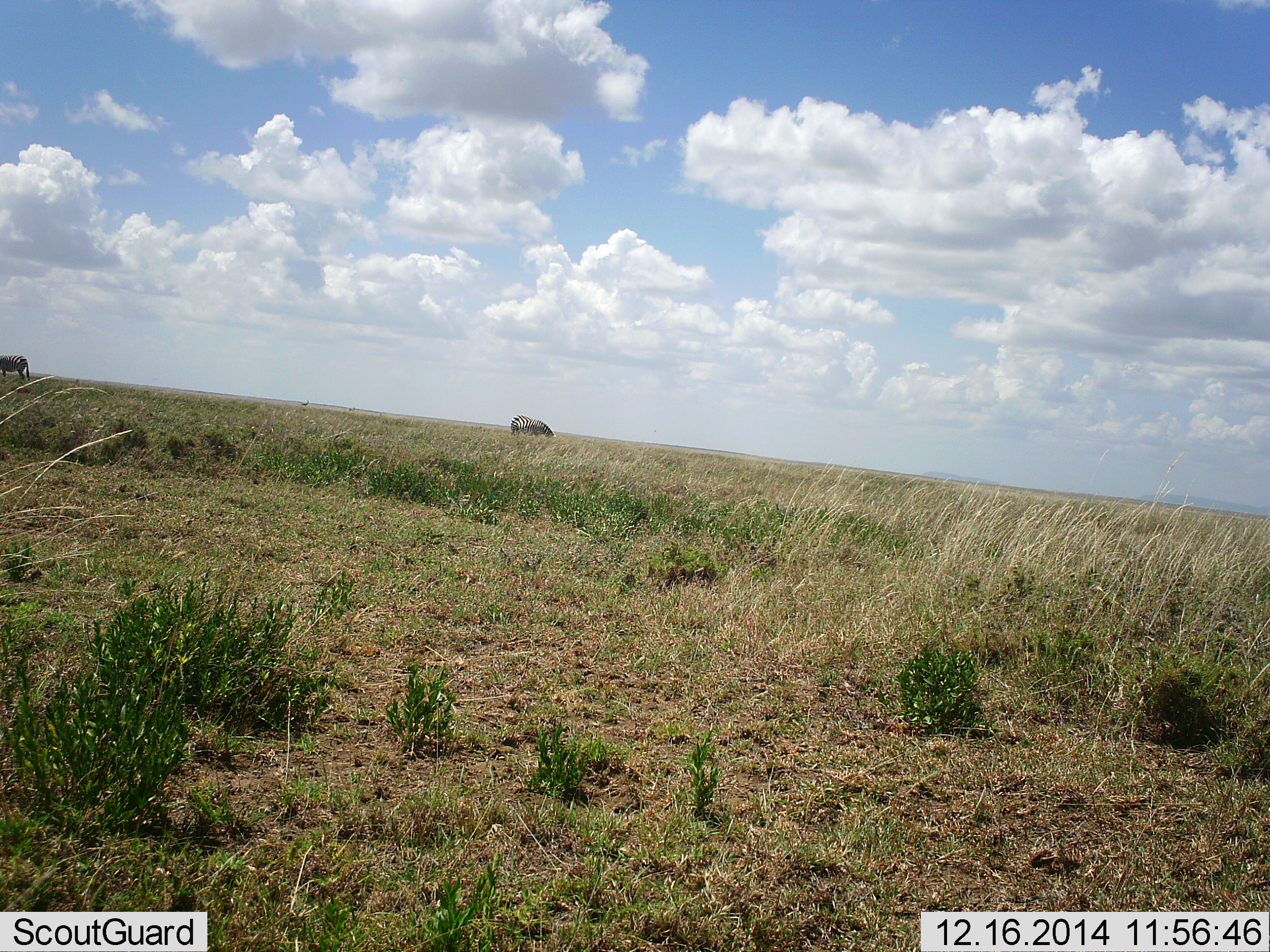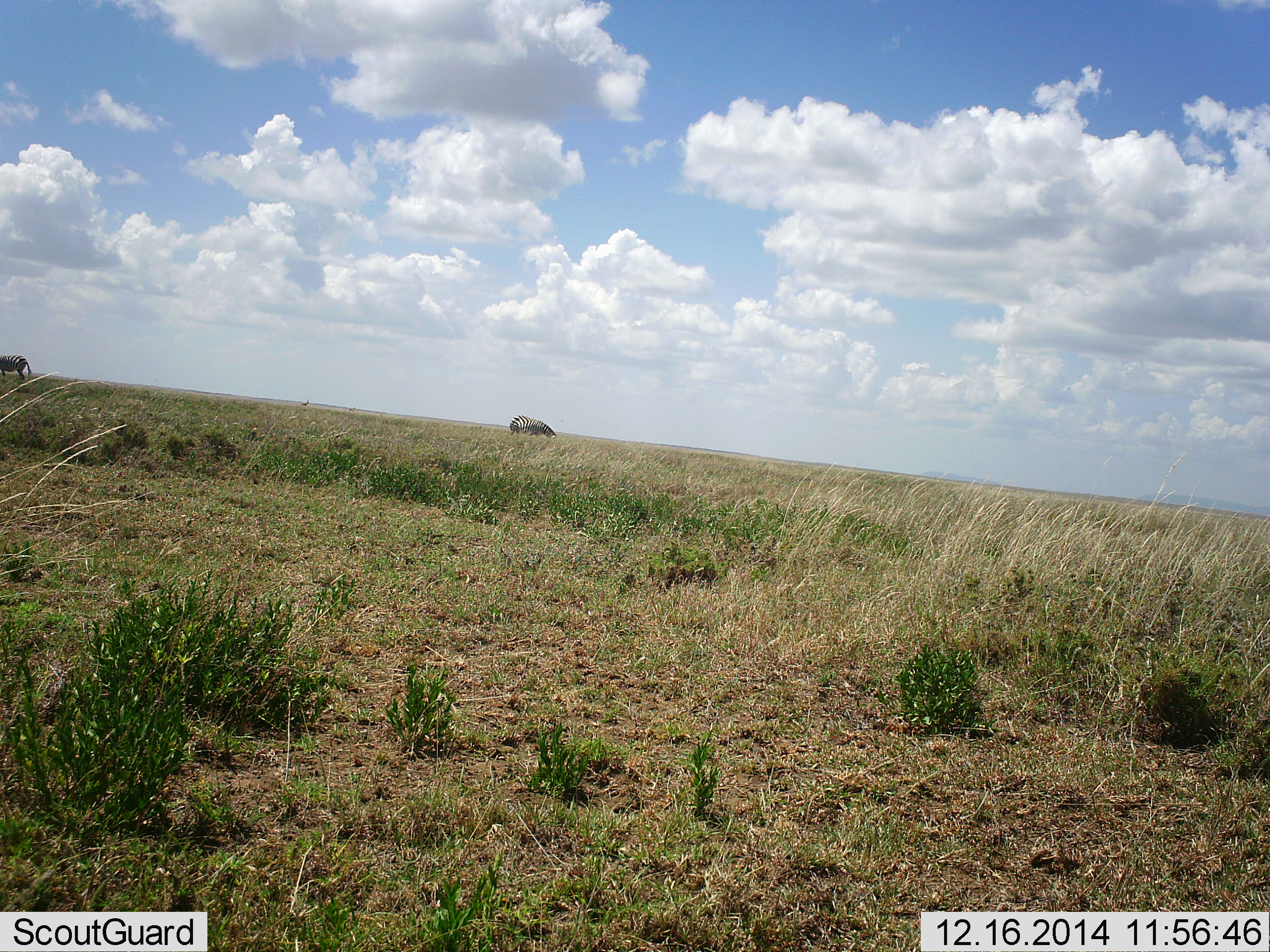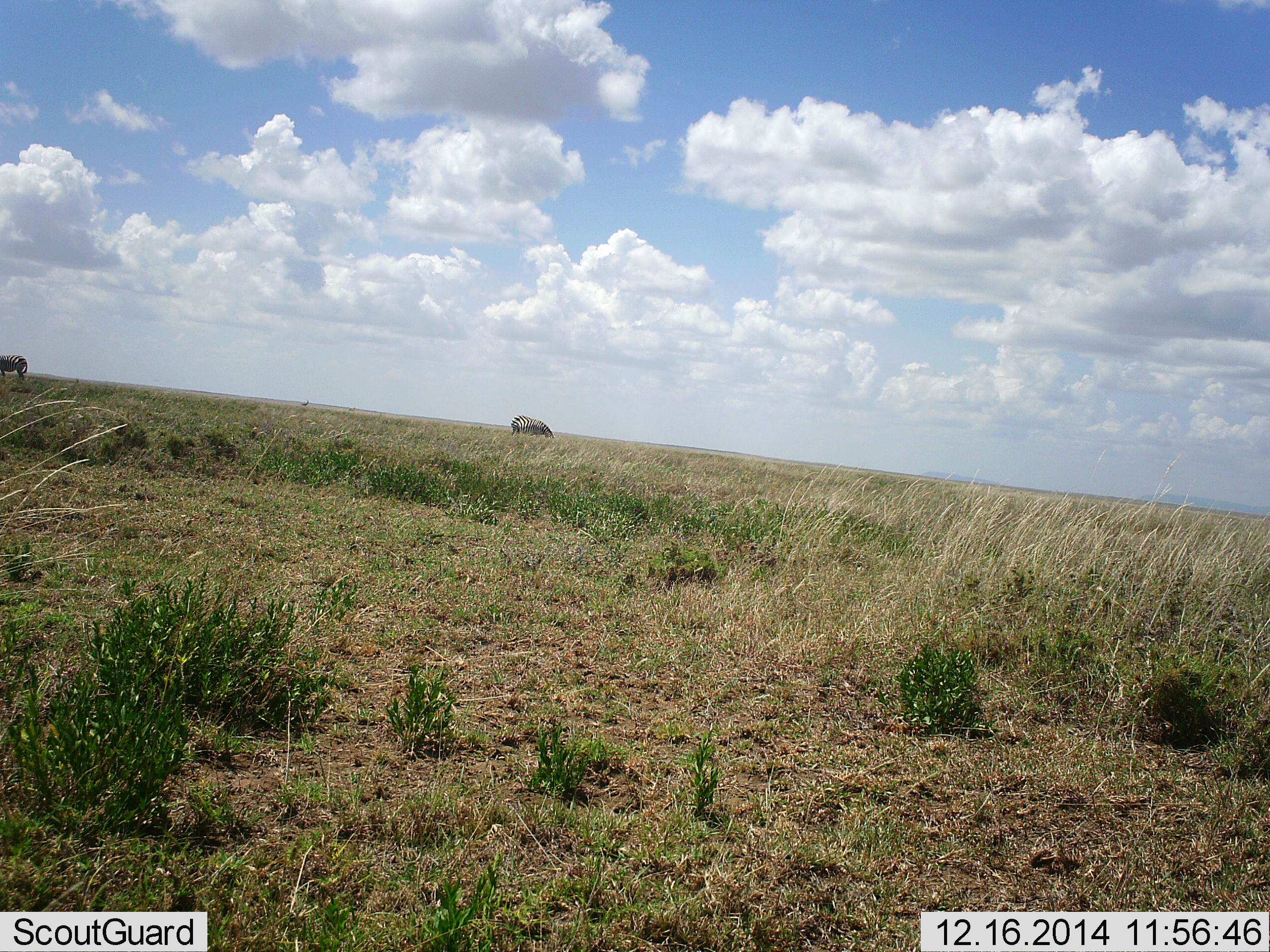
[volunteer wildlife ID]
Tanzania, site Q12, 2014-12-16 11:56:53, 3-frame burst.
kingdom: Animalia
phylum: Chordata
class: Mammalia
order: Perissodactyla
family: Equidae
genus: Equus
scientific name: Equus quagga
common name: plains zebra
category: zebra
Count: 2.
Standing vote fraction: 80%.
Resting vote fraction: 0%.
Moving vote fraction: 0%.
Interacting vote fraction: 0%.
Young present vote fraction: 0%.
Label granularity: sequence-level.